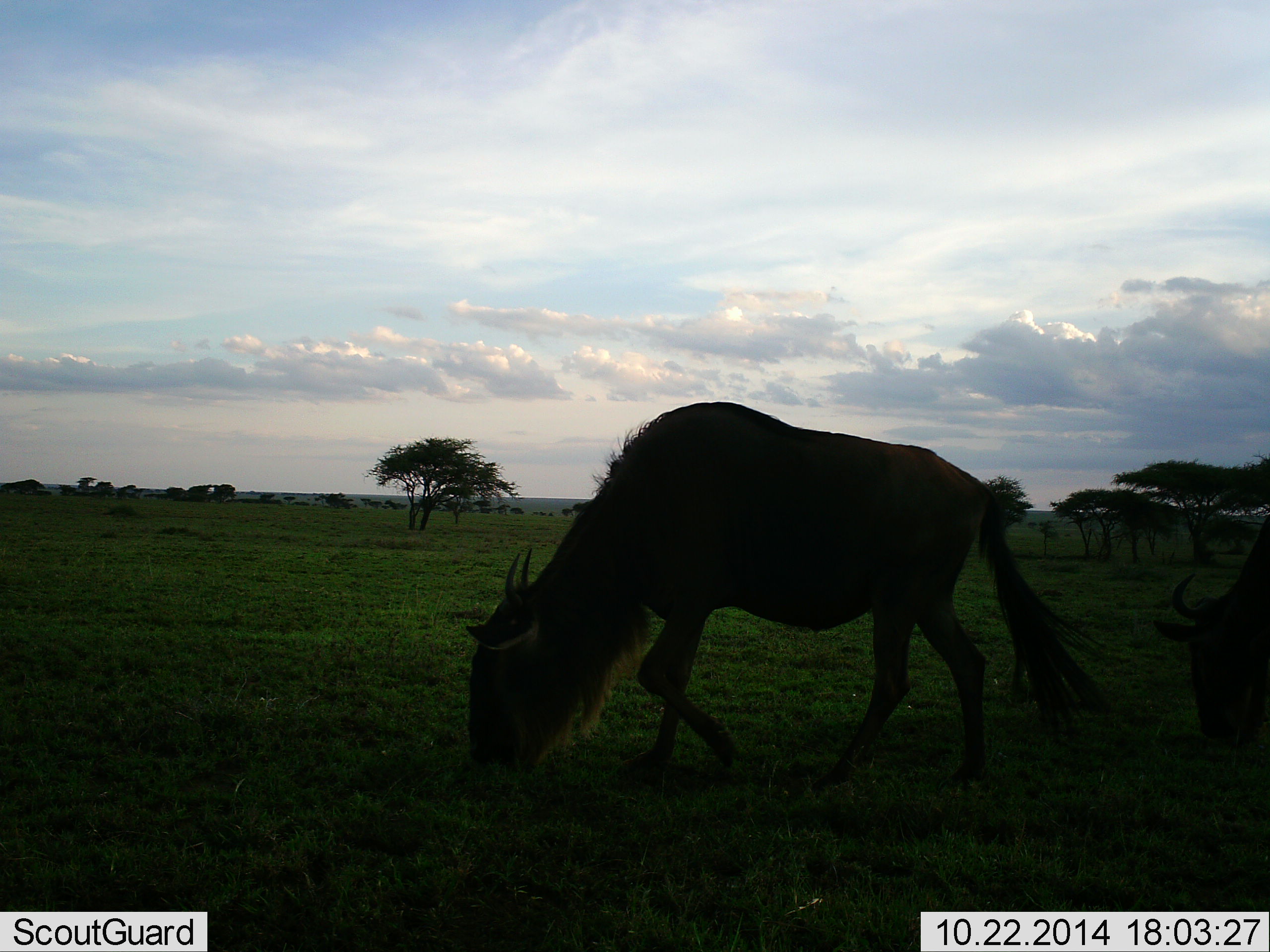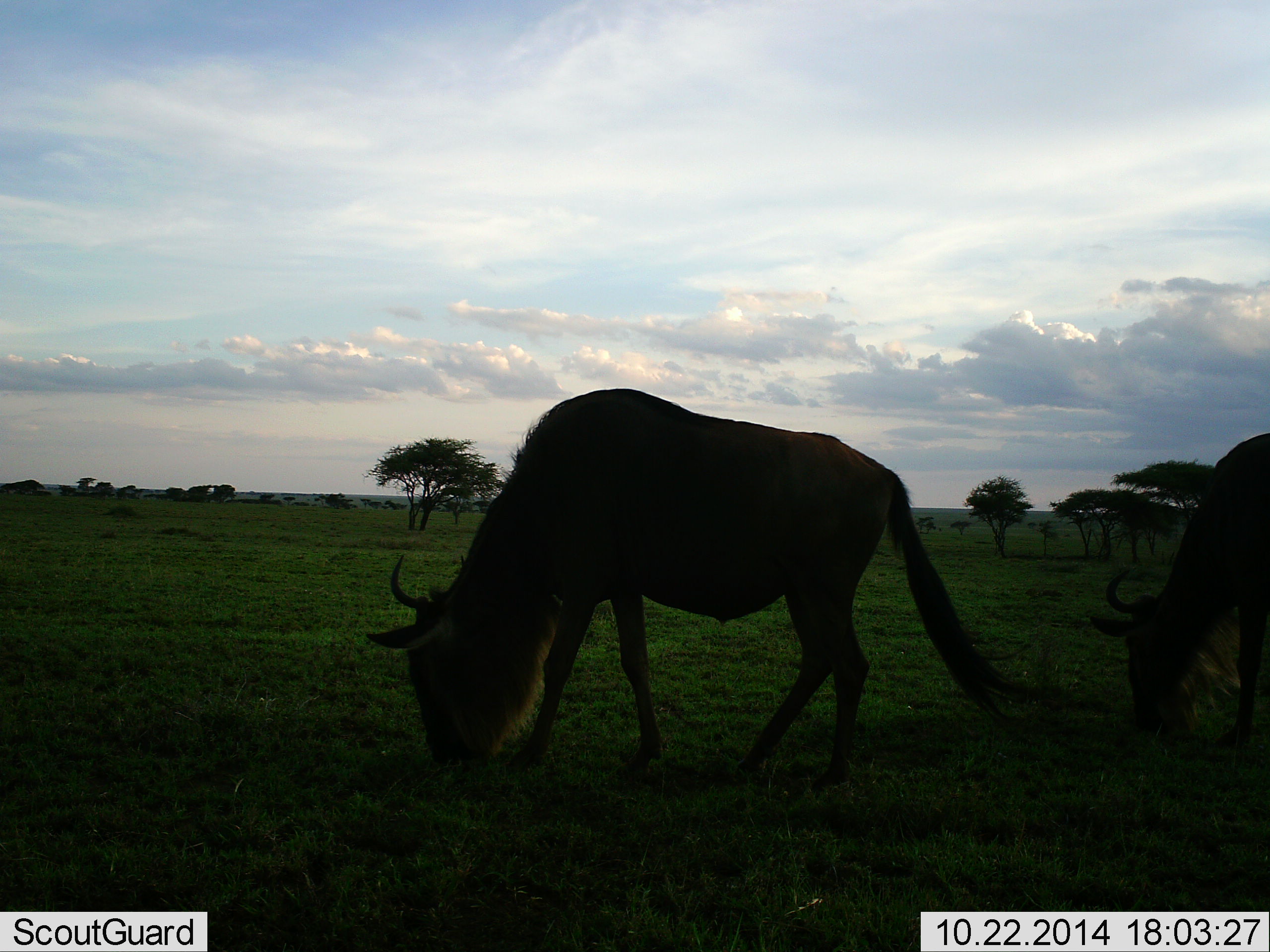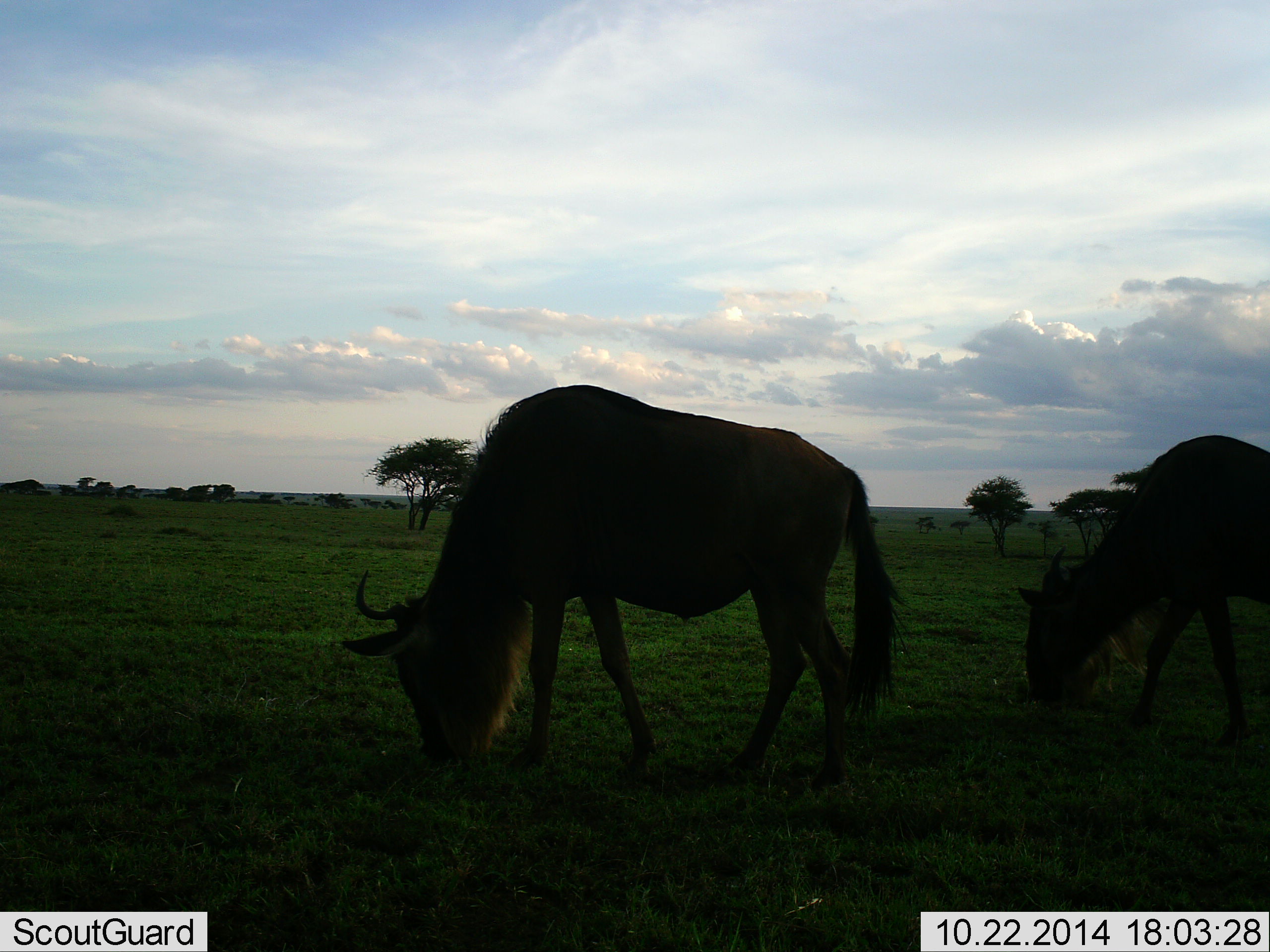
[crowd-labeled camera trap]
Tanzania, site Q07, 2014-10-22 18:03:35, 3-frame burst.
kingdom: Animalia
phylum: Chordata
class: Mammalia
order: Artiodactyla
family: Bovidae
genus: Connochaetes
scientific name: Connochaetes taurinus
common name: blue wildebeest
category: wildebeest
Wildebeest (blue wildebeest) (Connochaetes taurinus), count 2. Behavior (volunteer vote fractions): standing 10%, resting 0%, moving 20%, interacting 0%. Young present (vote fraction): 0%. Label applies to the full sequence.